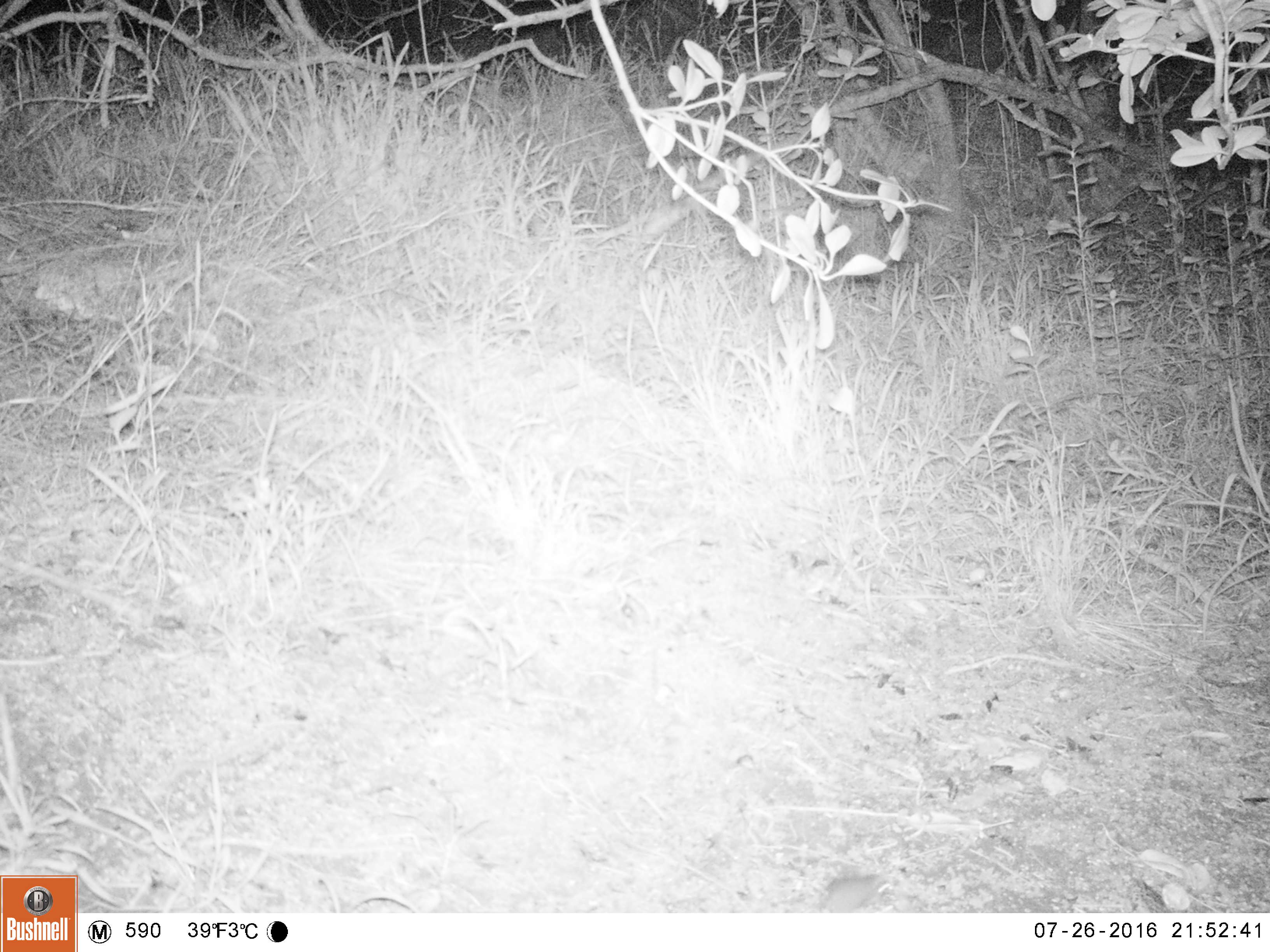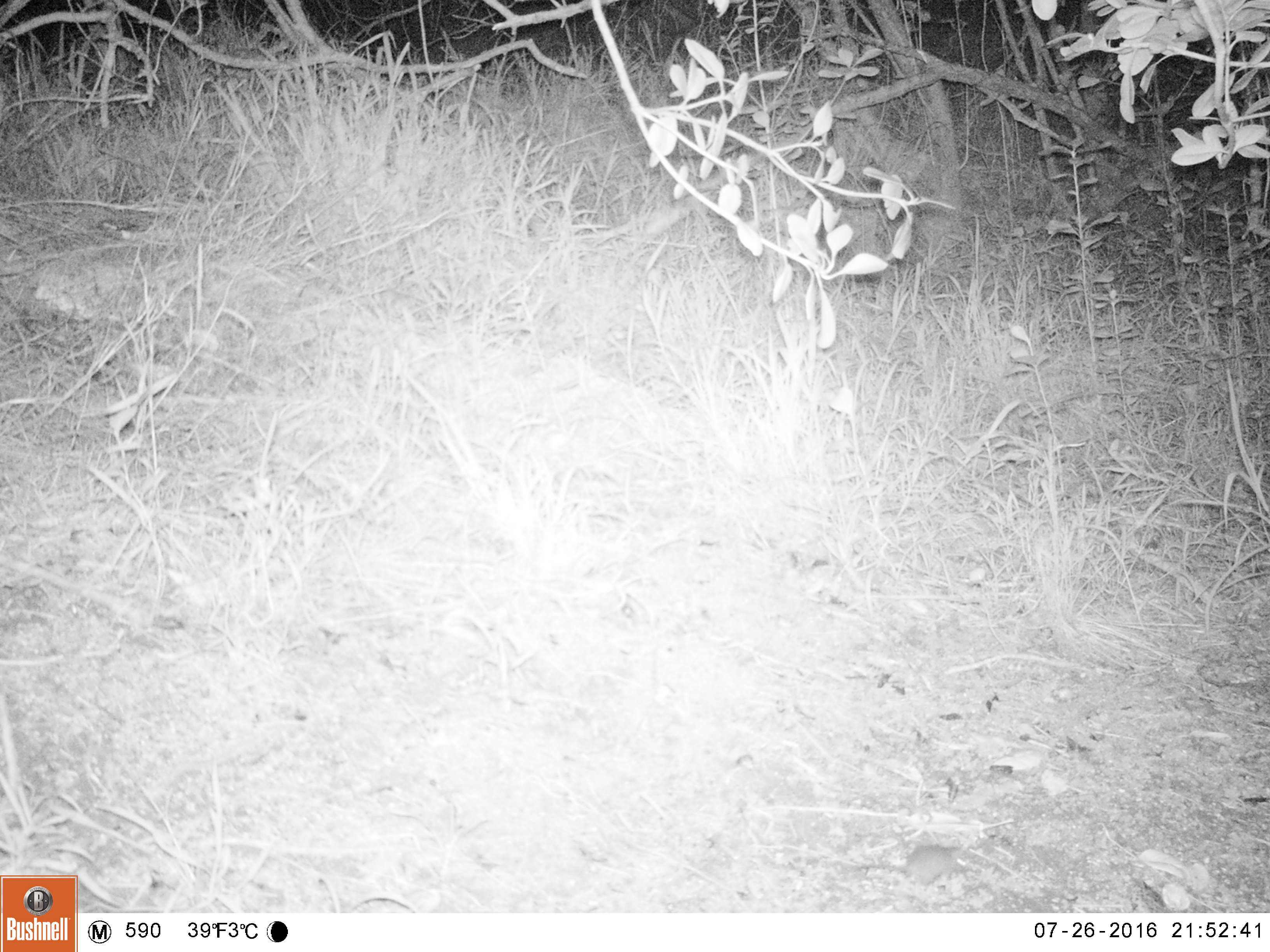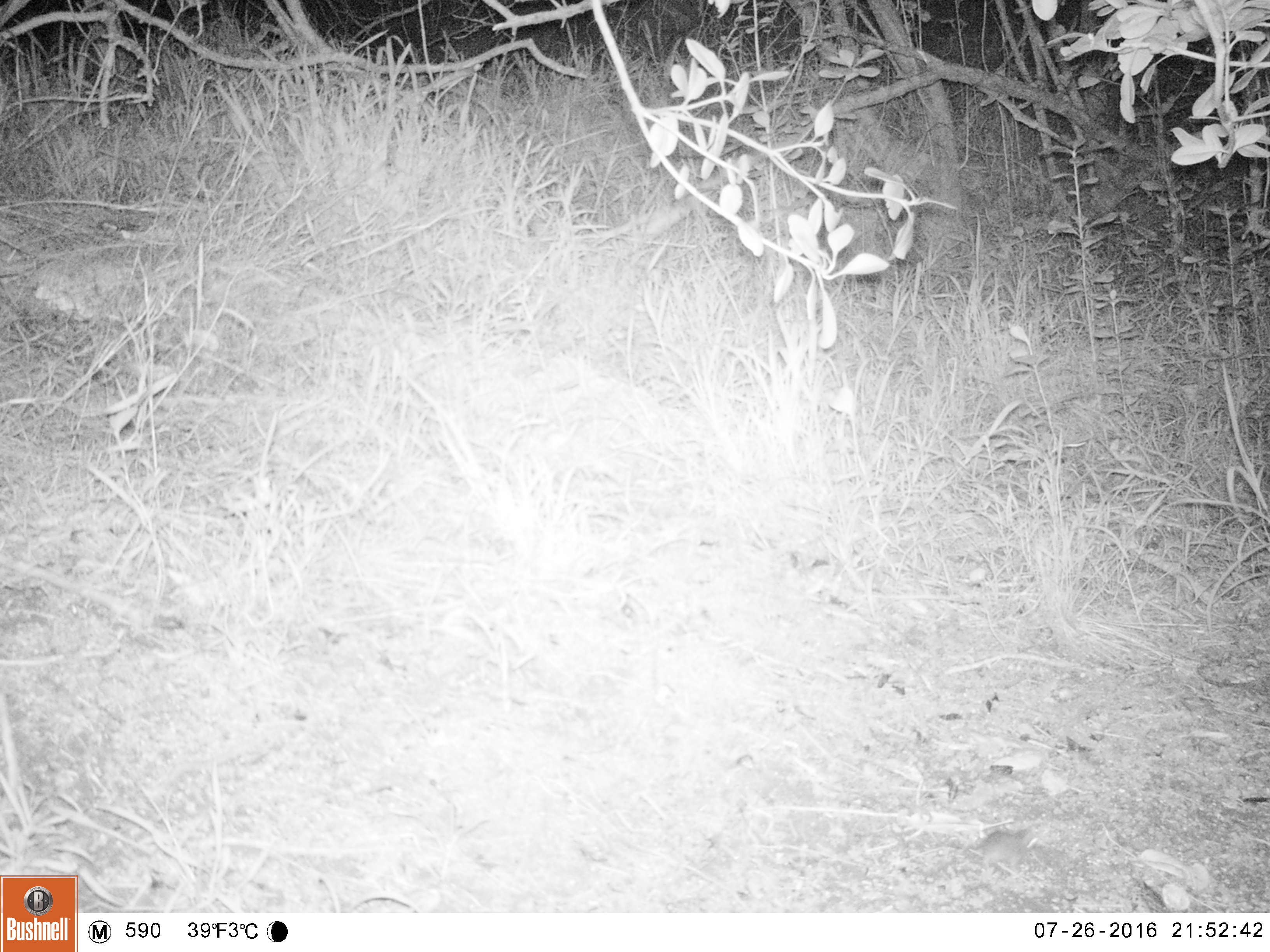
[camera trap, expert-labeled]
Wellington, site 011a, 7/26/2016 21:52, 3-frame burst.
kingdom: Animalia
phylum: Chordata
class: Mammalia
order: Rodentia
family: Muridae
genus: Mus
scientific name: Mus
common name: mouse